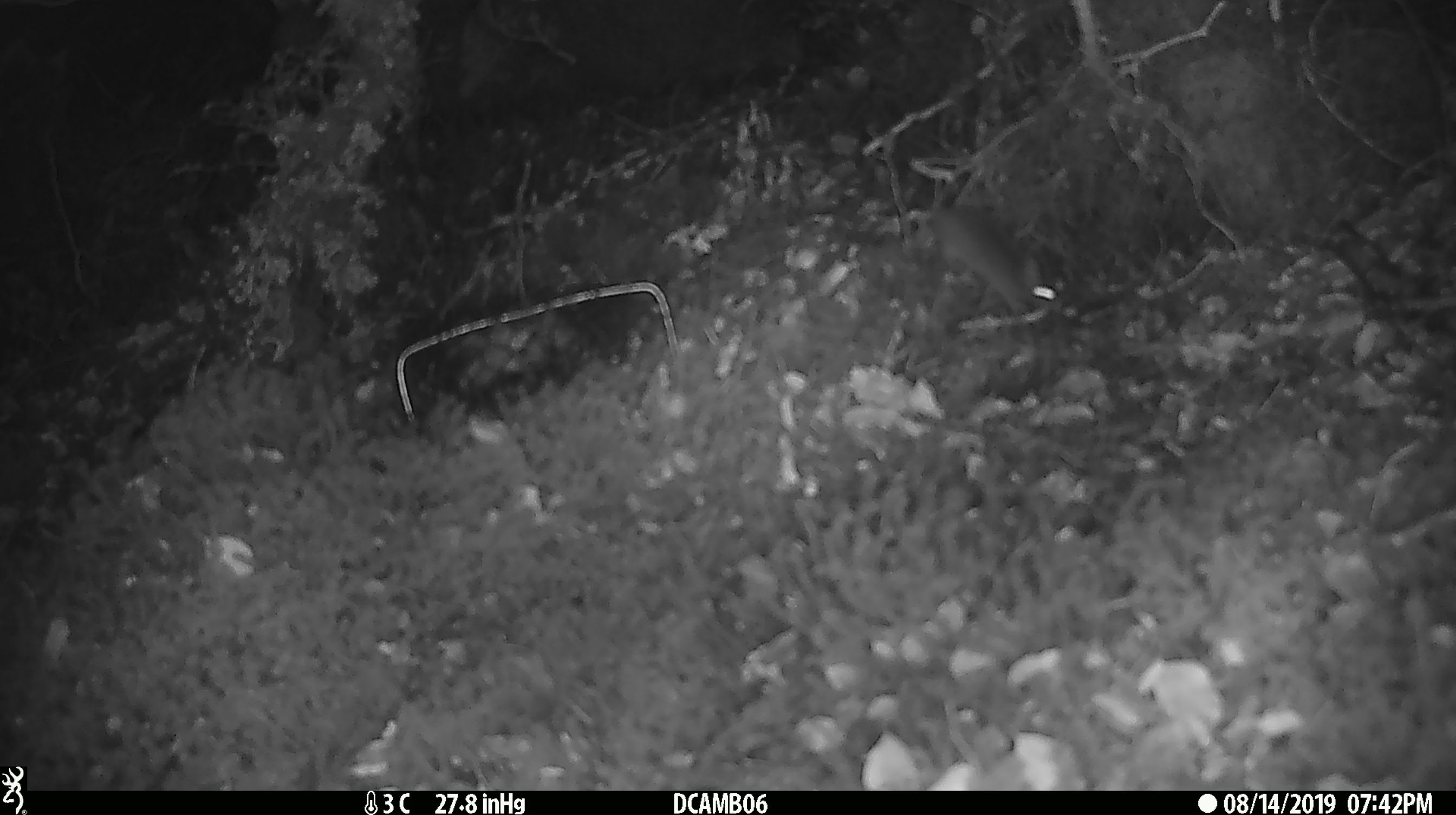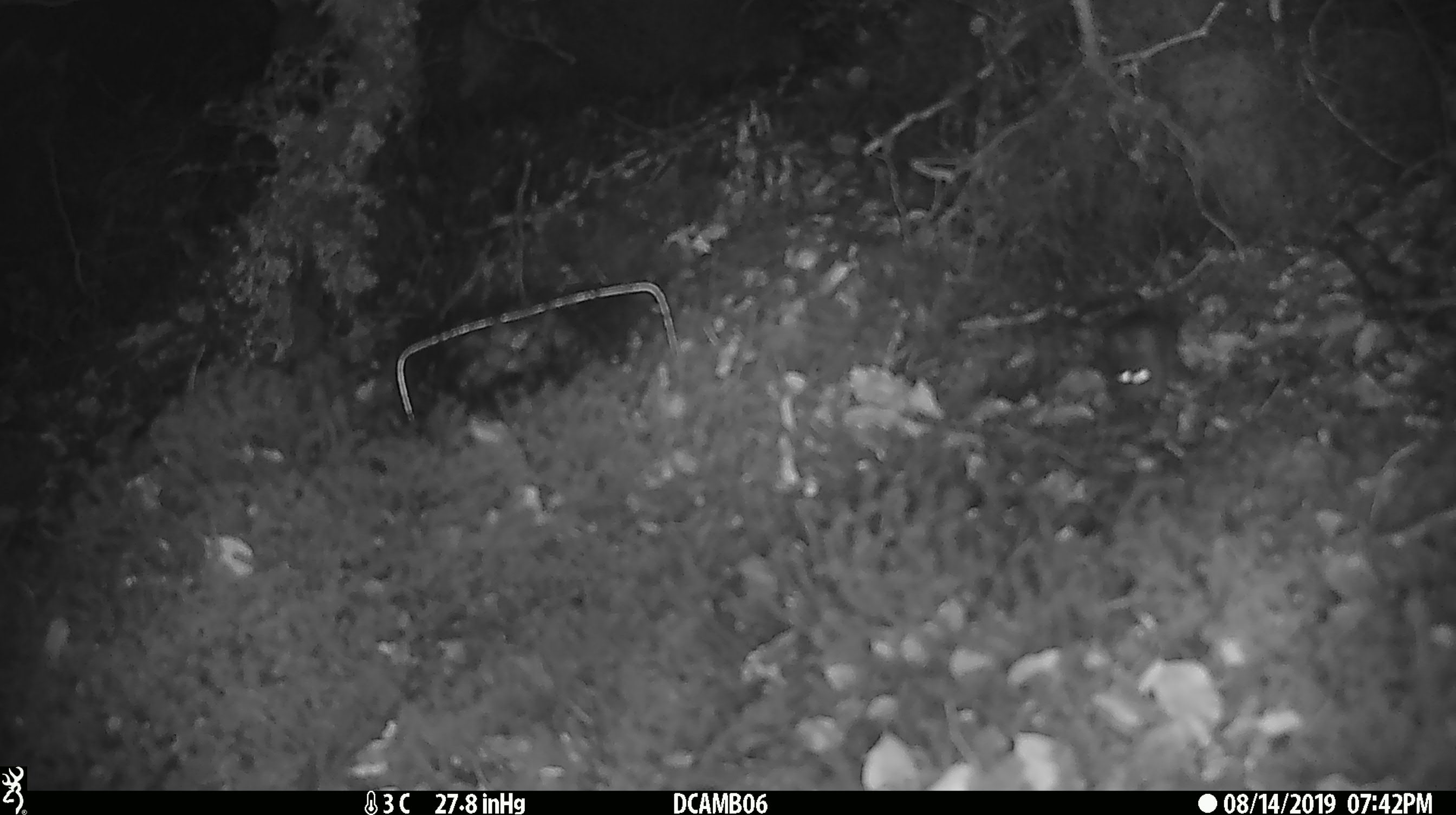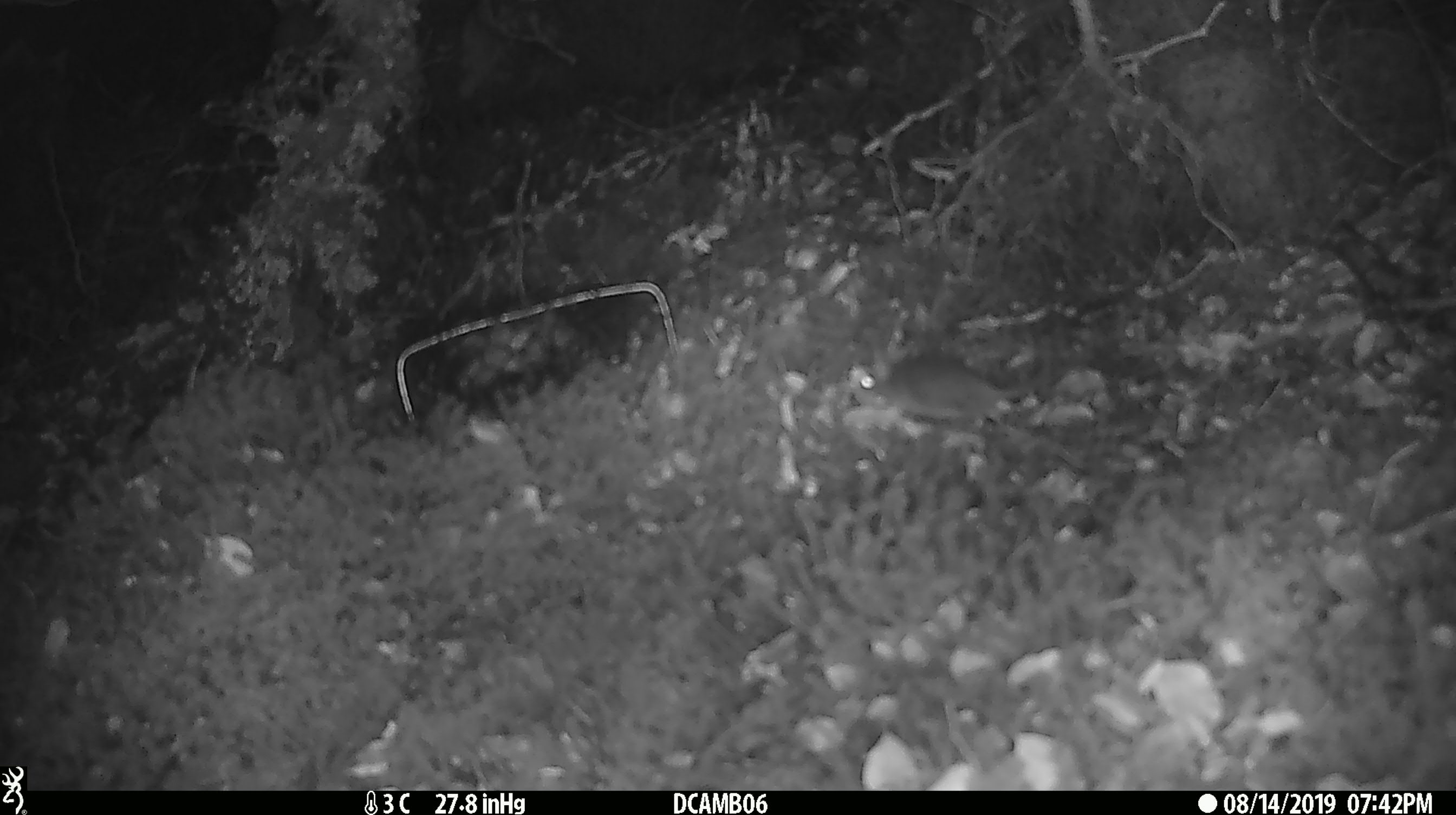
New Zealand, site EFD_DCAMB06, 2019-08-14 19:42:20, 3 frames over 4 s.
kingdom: Animalia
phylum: Chordata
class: Mammalia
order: Rodentia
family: Muridae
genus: Mus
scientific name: Mus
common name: mouse